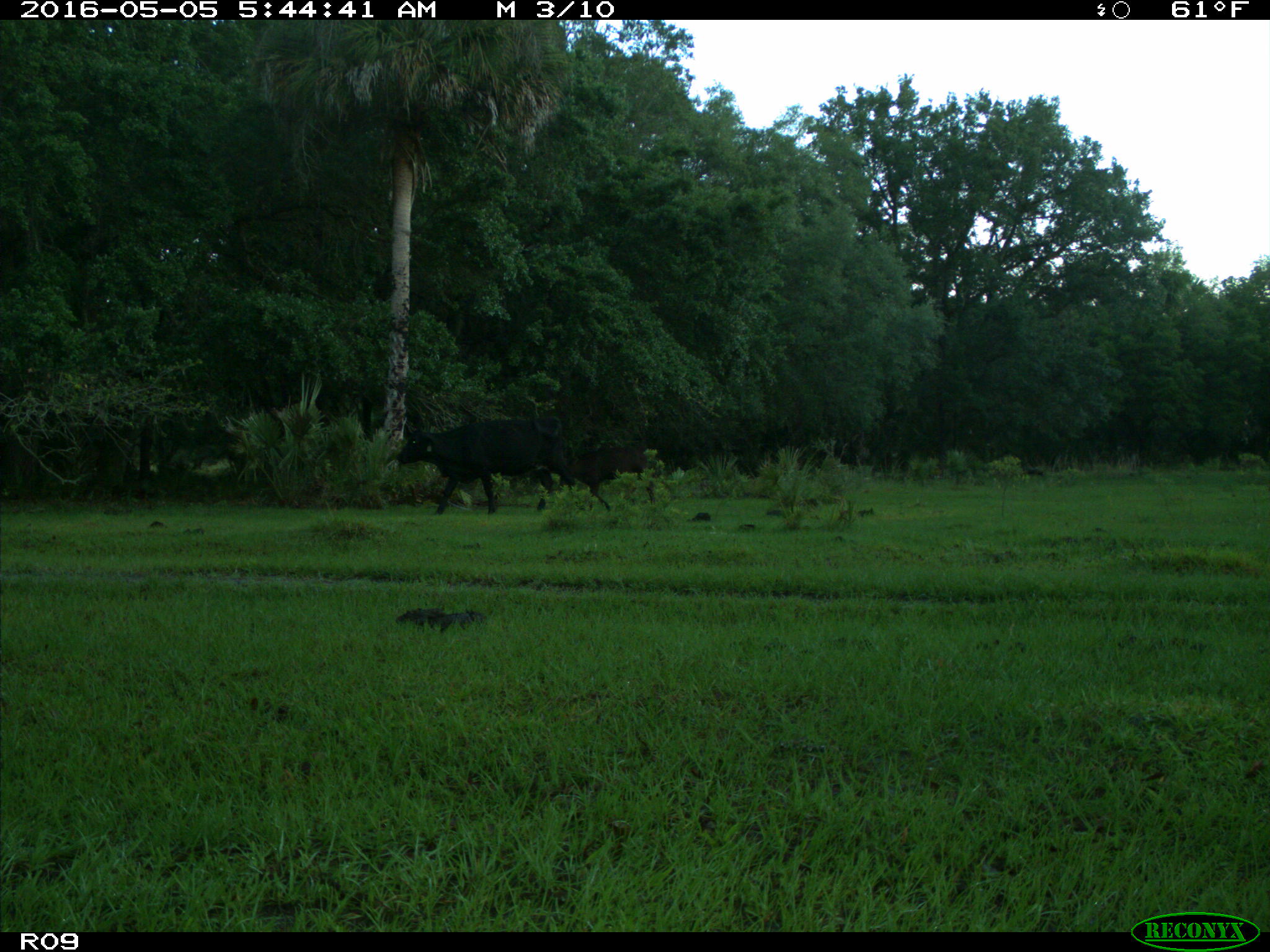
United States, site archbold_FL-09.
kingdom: Animalia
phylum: Chordata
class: Mammalia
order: Artiodactyla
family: Bovidae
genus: Bos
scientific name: Bos taurus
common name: domestic cow